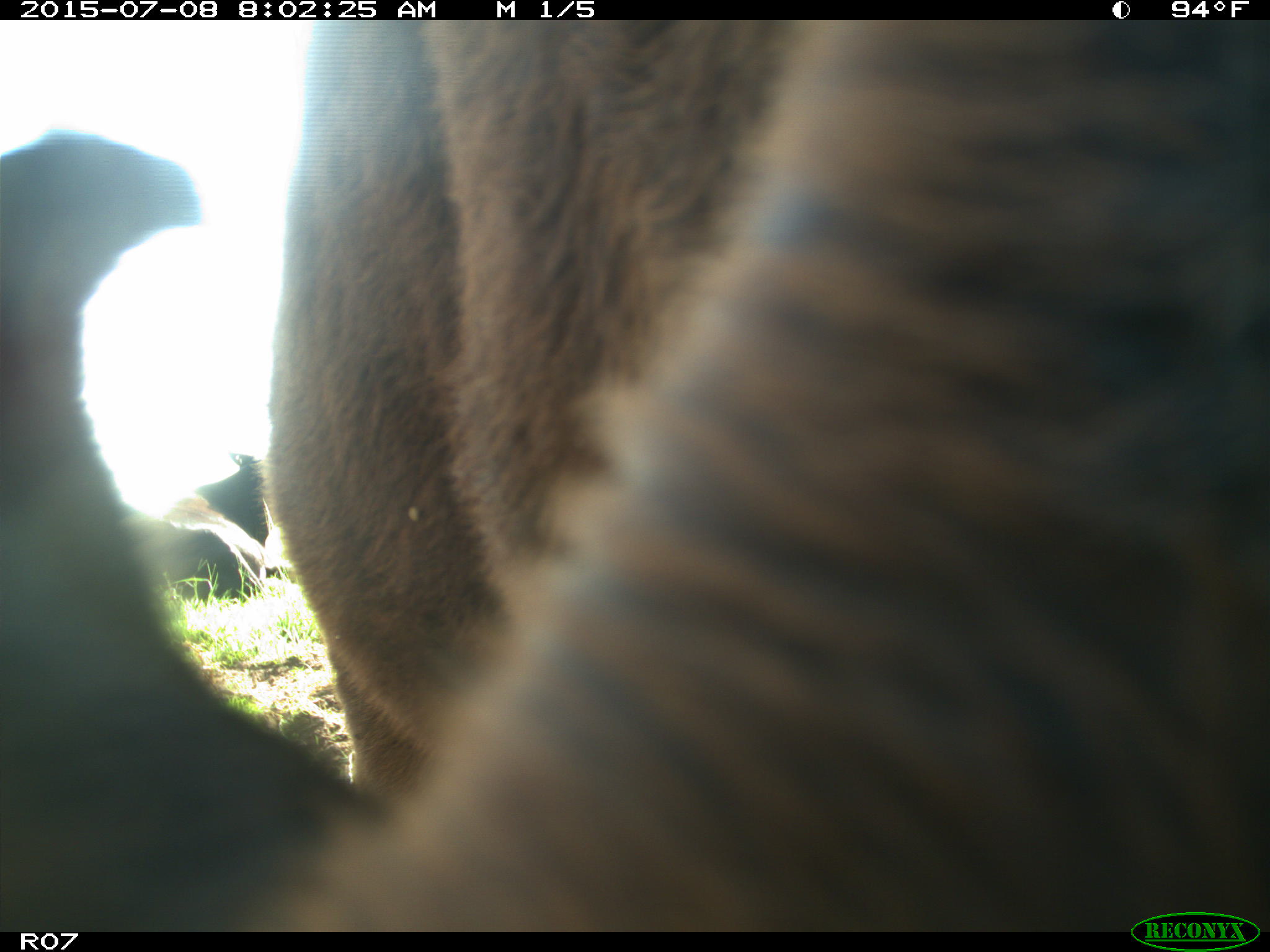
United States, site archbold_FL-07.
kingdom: Animalia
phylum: Chordata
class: Mammalia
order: Artiodactyla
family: Bovidae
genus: Bos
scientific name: Bos taurus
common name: domestic cow